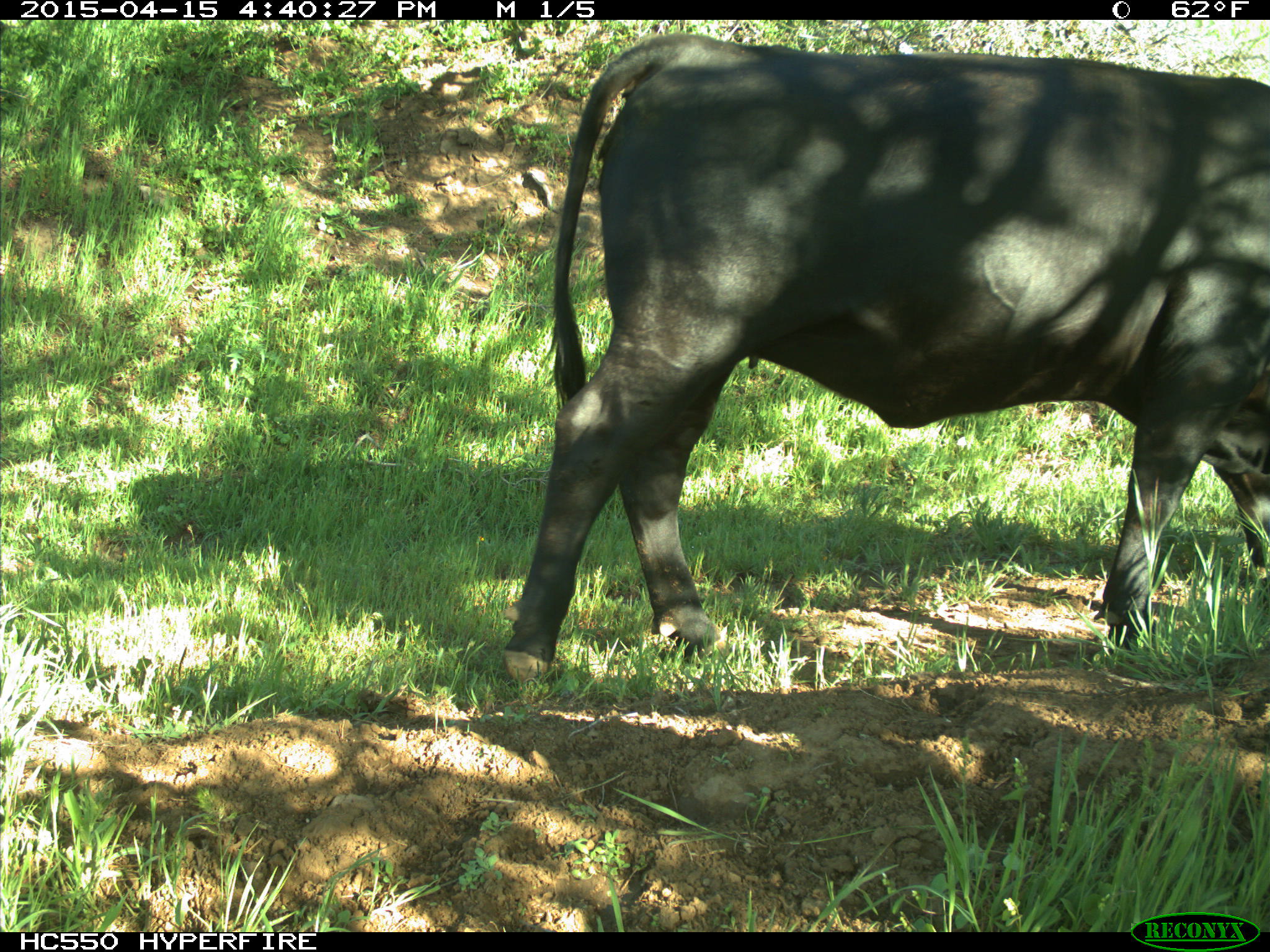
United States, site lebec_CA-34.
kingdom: Animalia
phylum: Chordata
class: Mammalia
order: Artiodactyla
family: Bovidae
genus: Bos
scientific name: Bos taurus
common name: domestic cow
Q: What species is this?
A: Bos taurus (domestic cow).